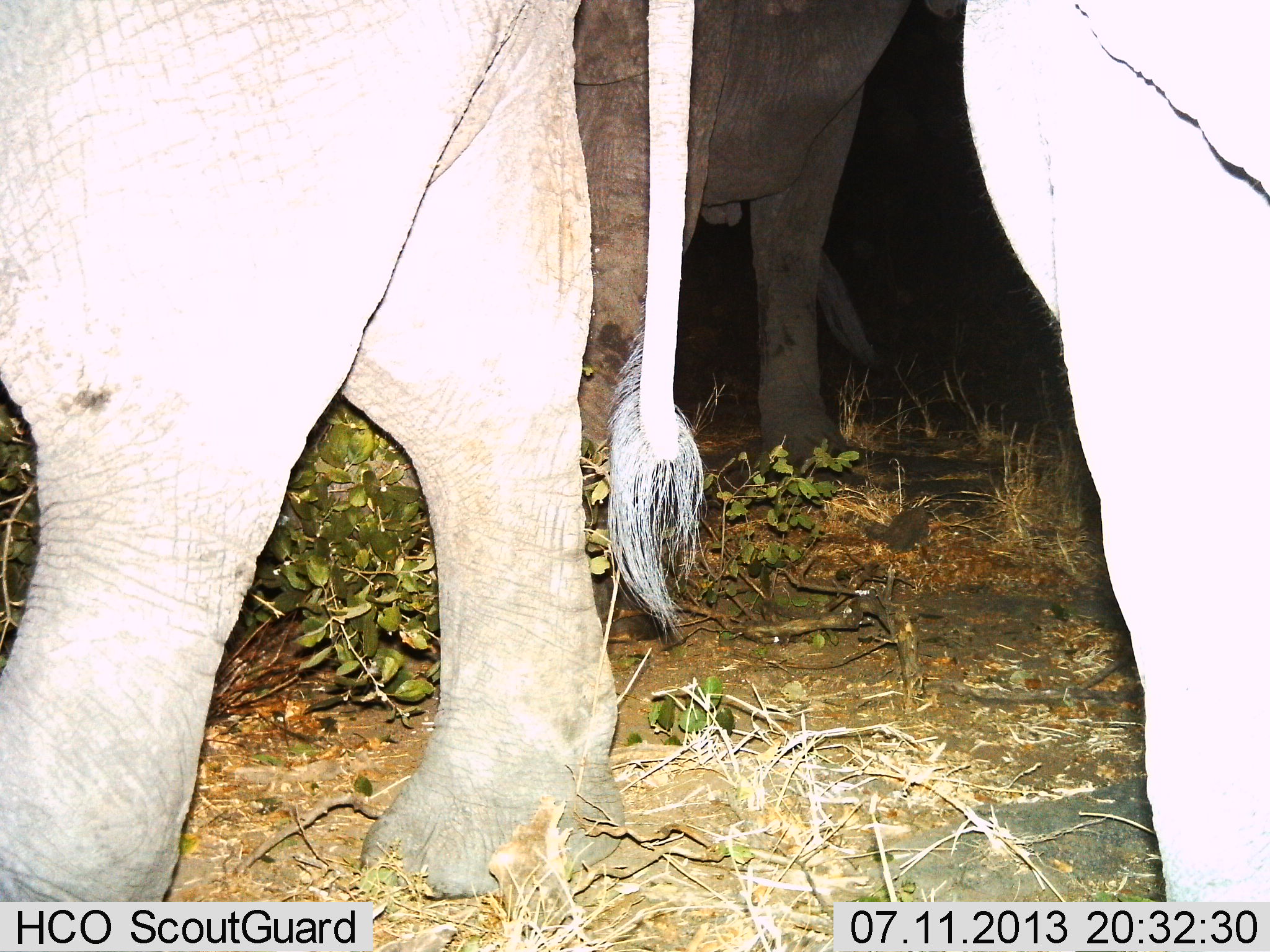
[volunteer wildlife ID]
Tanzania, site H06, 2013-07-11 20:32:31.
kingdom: Animalia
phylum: Chordata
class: Mammalia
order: Proboscidea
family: Elephantidae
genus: Loxodonta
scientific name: Loxodonta africana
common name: african bush elephant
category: elephant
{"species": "elephant (african bush elephant) (Loxodonta africana)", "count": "3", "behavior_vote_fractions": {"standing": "90%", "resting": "0%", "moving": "20%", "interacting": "10%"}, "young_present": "0%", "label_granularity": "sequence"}